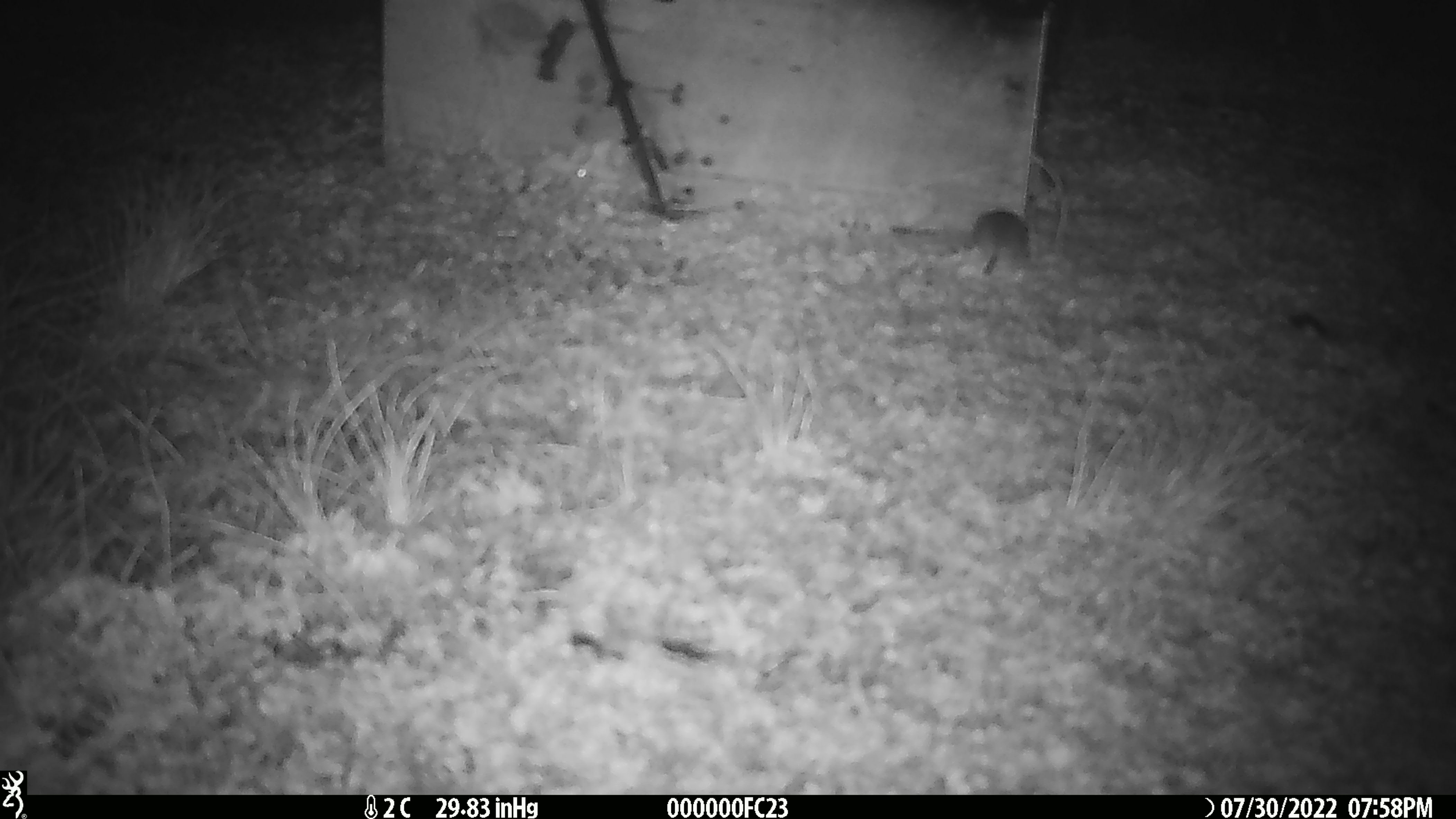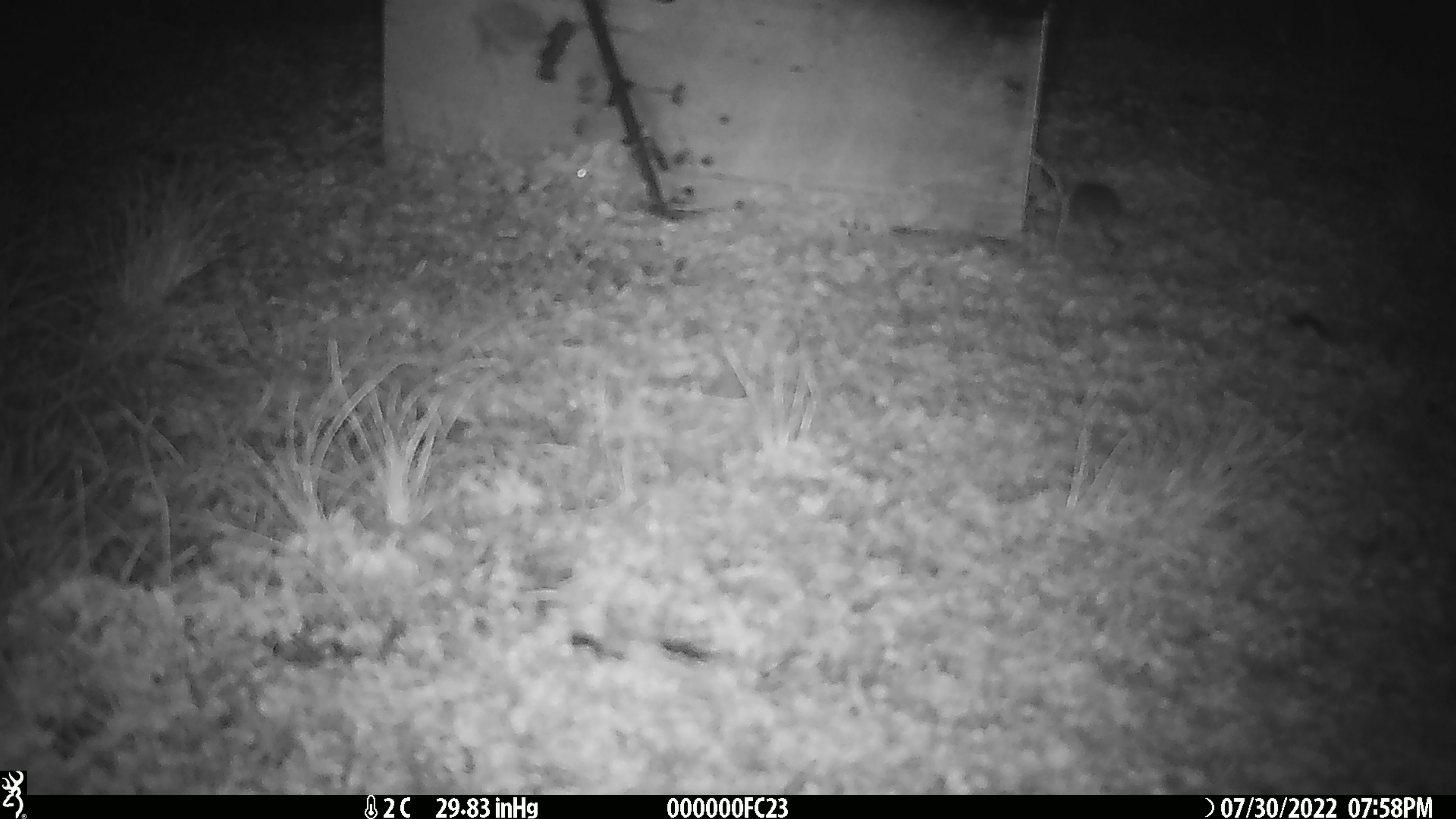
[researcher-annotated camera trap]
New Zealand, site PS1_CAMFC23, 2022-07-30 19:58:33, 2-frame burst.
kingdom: Animalia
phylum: Chordata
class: Mammalia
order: Rodentia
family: Muridae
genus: Mus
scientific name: Mus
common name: mouse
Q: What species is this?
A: Mouse (Mus).